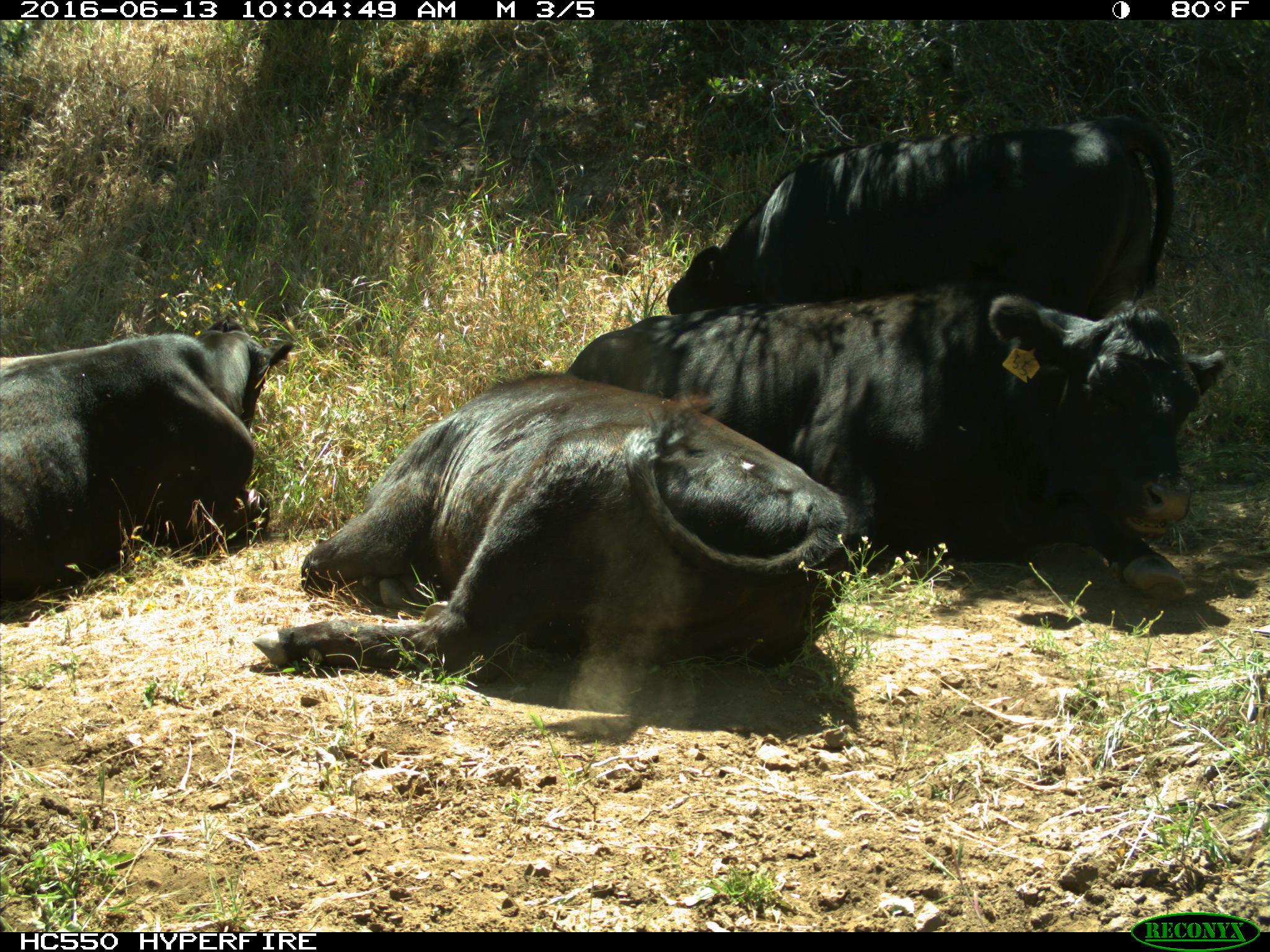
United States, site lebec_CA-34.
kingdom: Animalia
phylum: Chordata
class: Mammalia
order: Artiodactyla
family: Bovidae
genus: Bos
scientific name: Bos taurus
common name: domestic cow